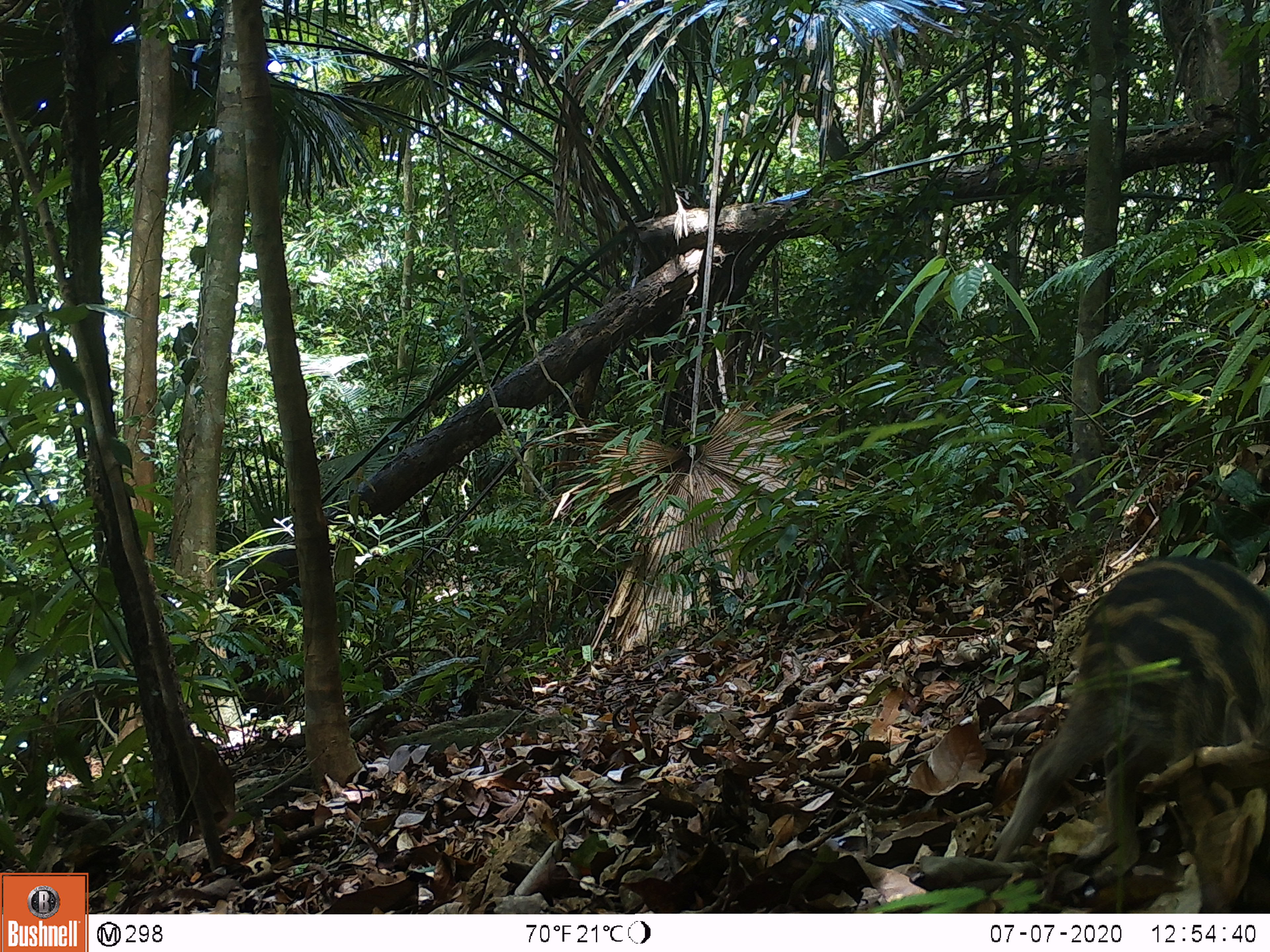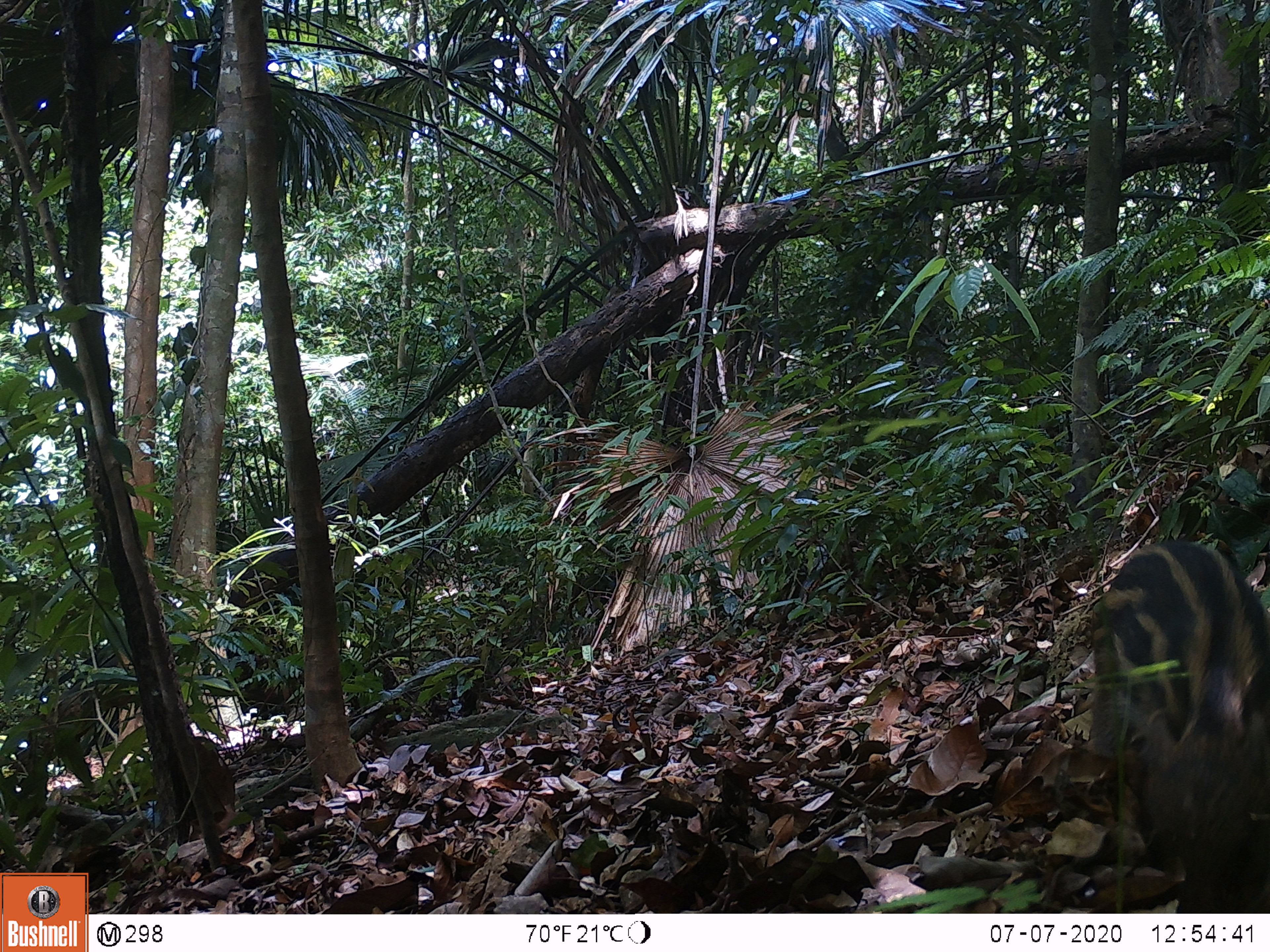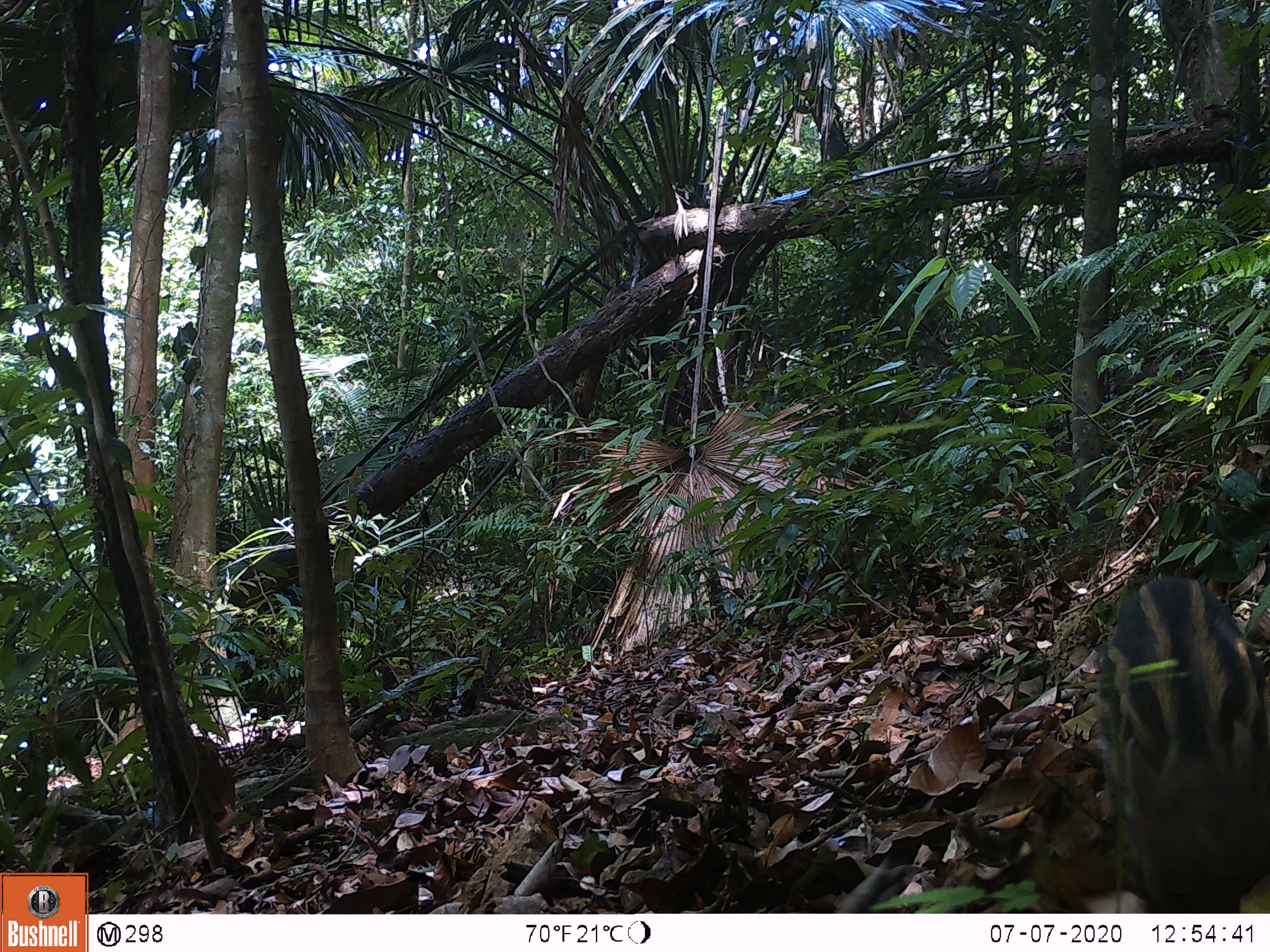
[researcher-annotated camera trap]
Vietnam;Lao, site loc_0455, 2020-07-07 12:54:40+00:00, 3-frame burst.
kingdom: Animalia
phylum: Chordata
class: Mammalia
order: Artiodactyla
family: Suidae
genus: Sus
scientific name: Sus scrofa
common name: eurasian wild pig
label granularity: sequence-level